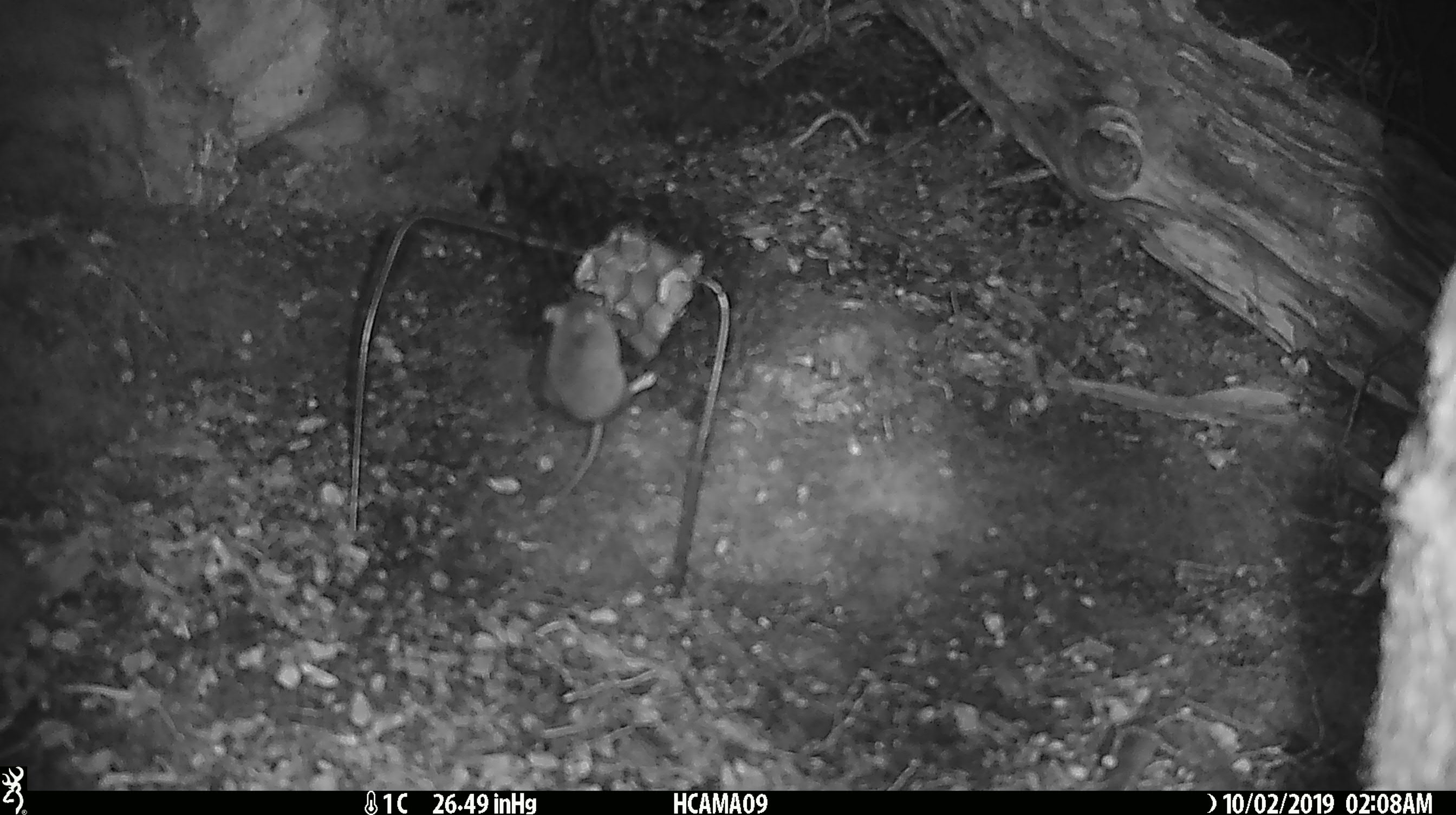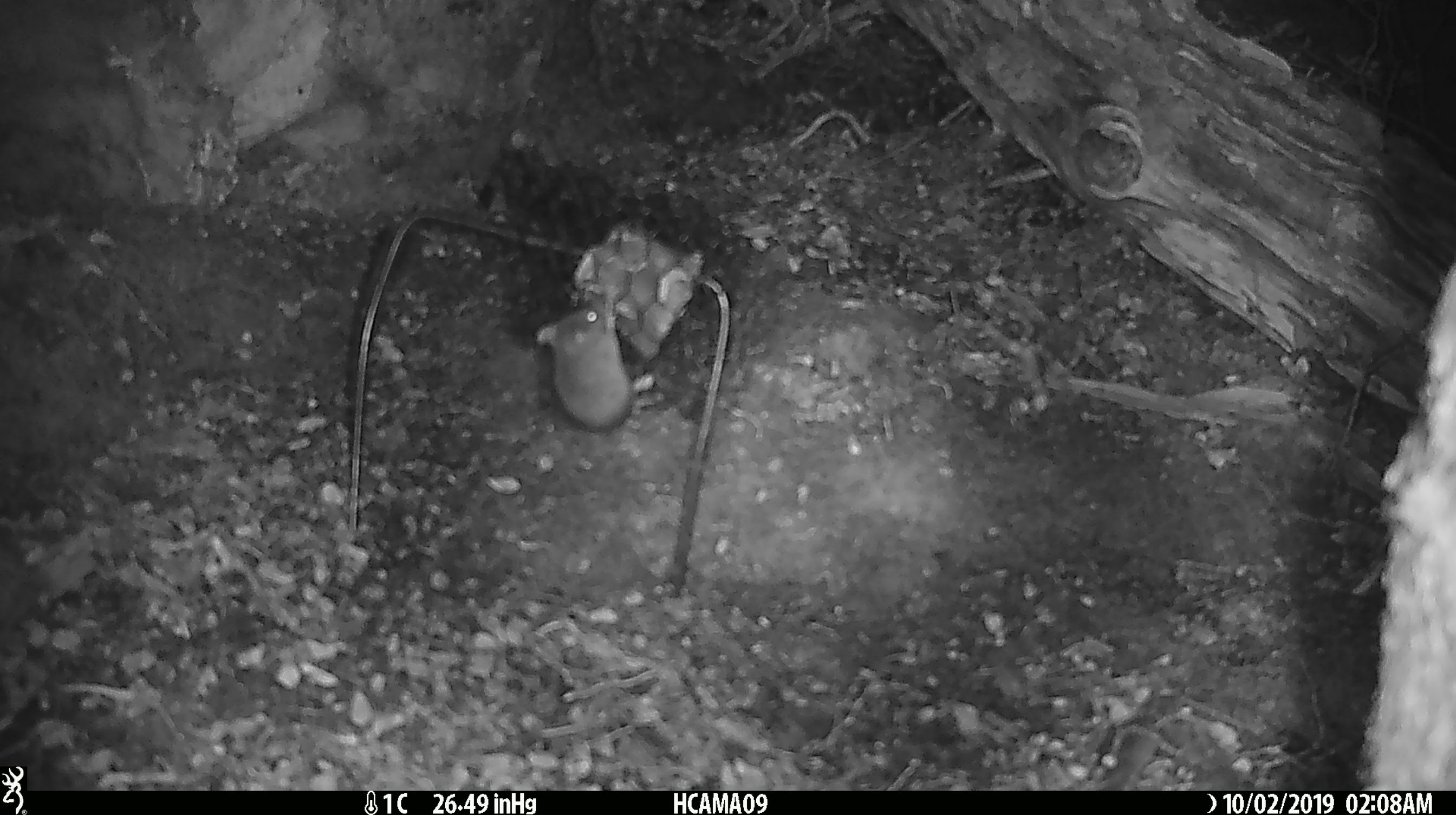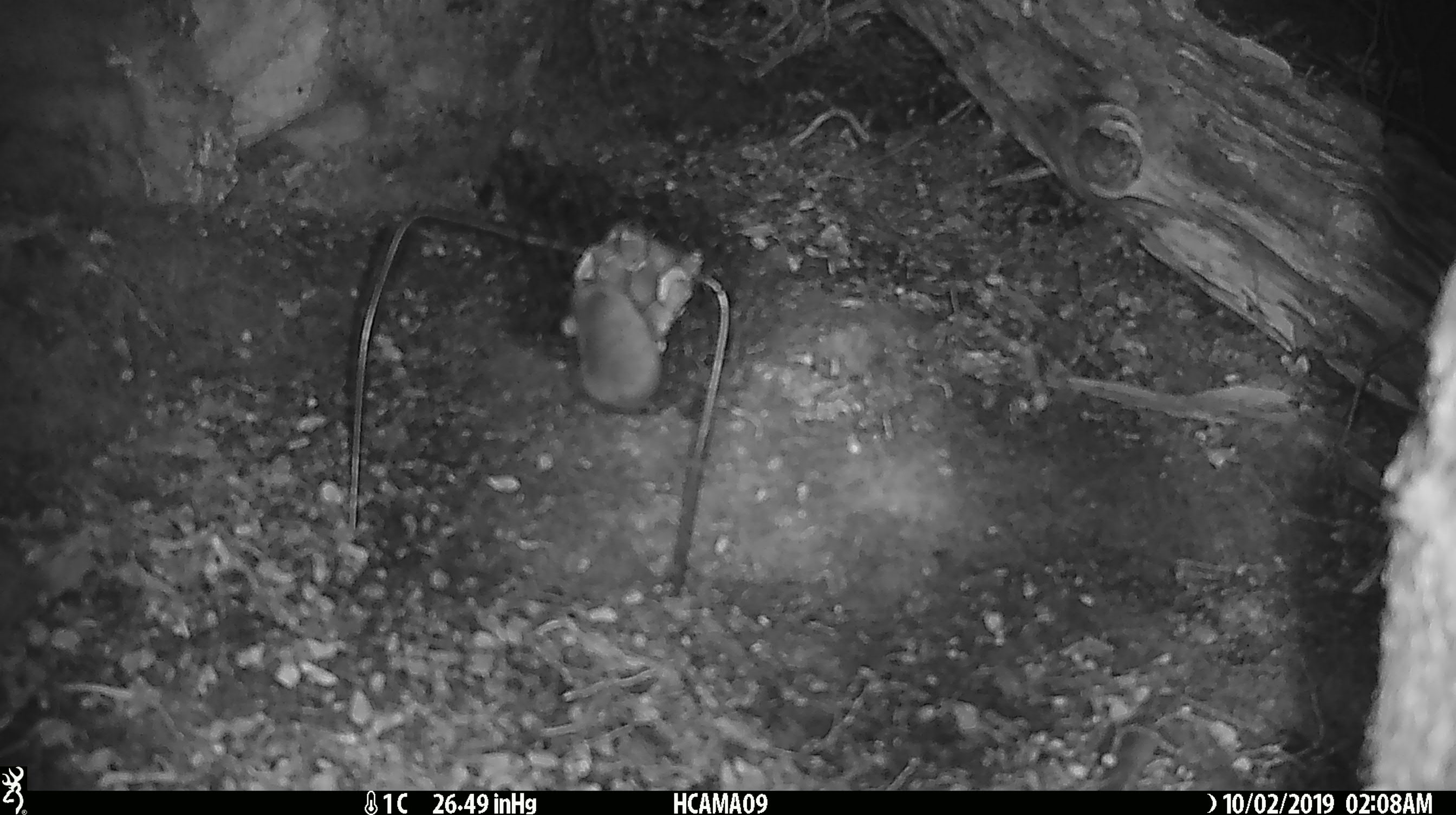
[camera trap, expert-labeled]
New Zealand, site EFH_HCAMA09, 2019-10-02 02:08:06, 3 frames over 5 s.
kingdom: Animalia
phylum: Chordata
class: Mammalia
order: Rodentia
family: Muridae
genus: Mus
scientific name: Mus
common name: mouse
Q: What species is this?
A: Mouse (Mus).